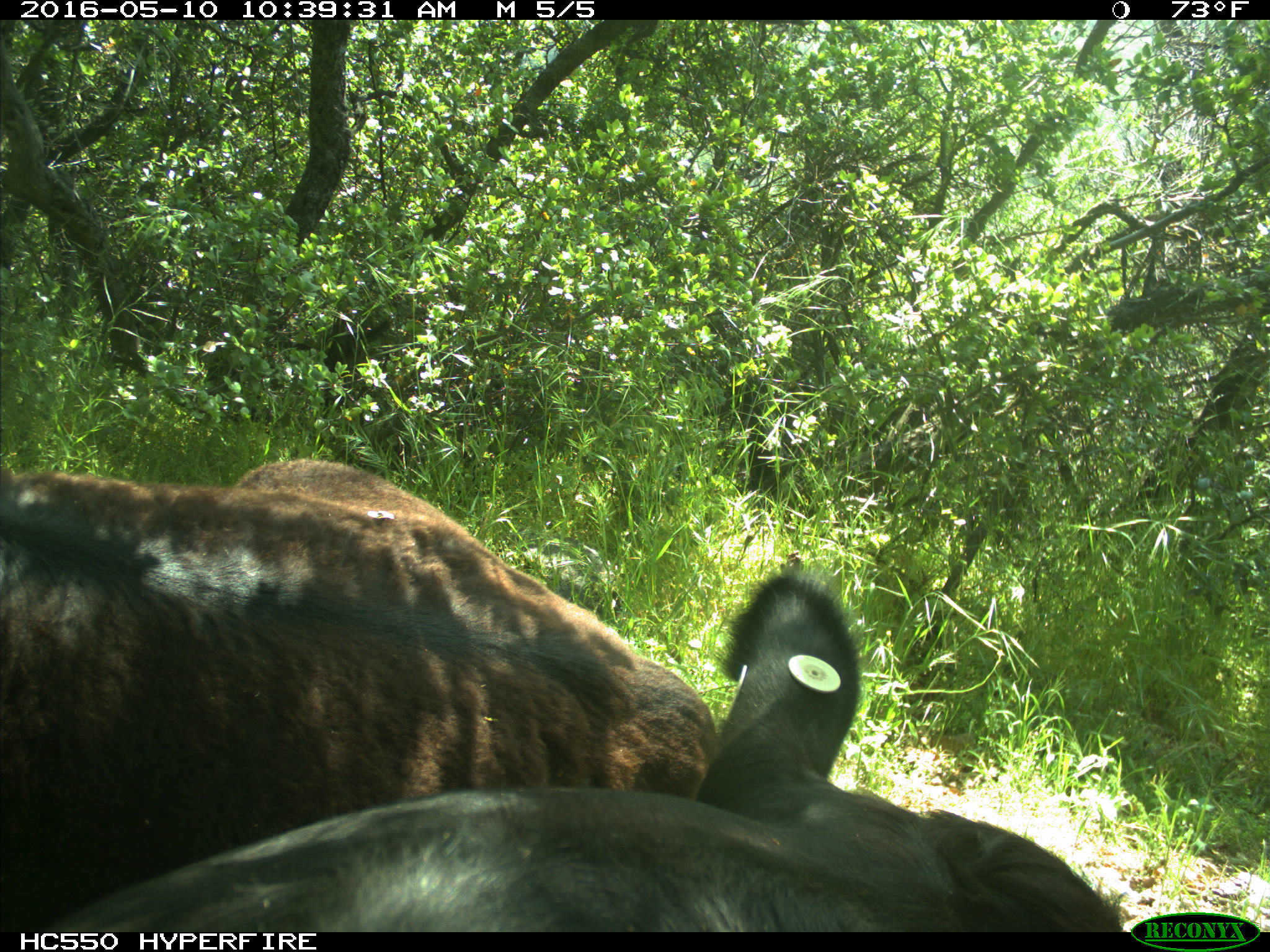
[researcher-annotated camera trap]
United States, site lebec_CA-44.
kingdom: Animalia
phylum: Chordata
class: Mammalia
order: Artiodactyla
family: Bovidae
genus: Bos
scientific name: Bos taurus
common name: domestic cow